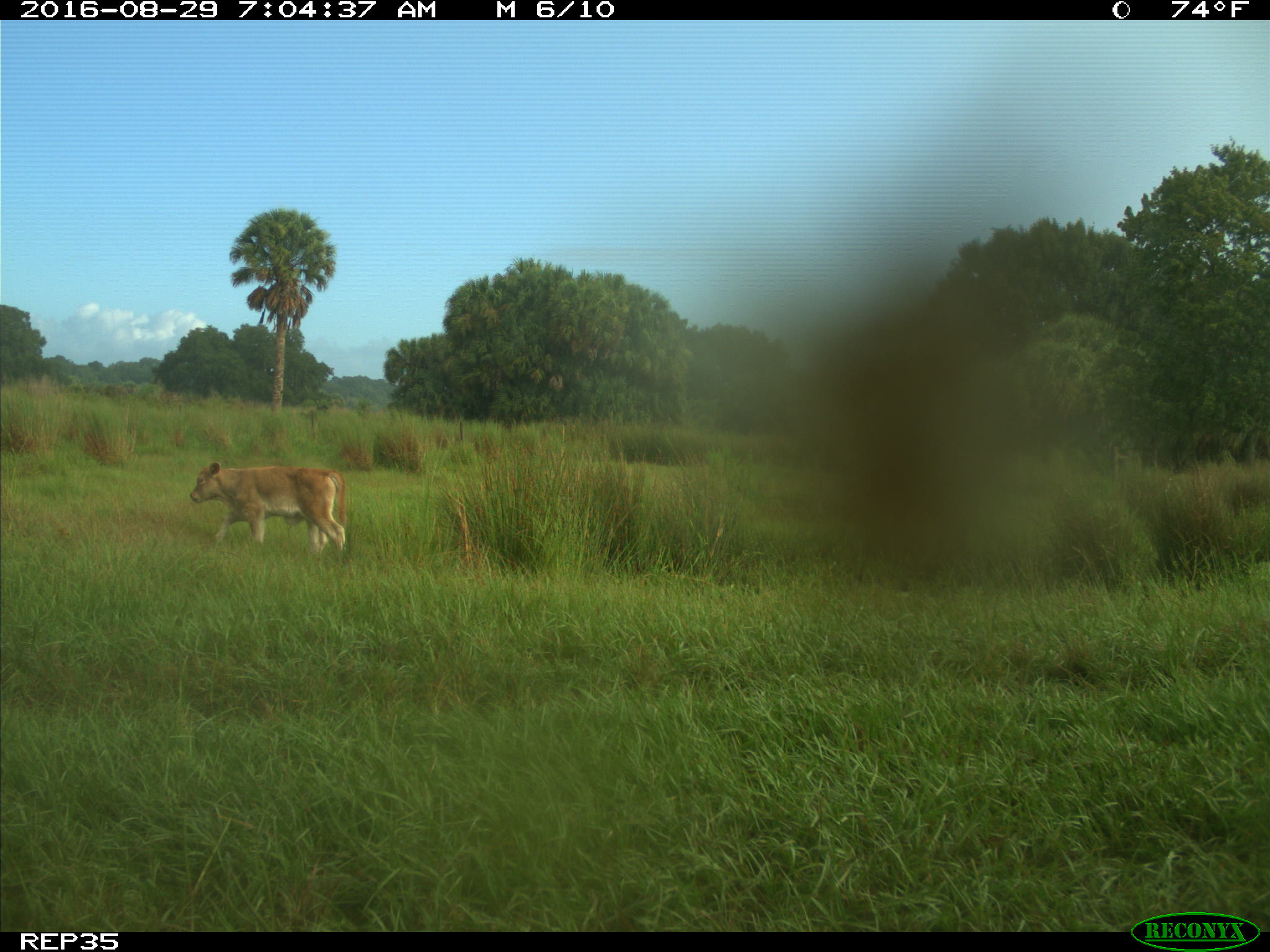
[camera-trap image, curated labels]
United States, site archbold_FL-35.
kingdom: Animalia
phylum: Chordata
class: Mammalia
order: Artiodactyla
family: Bovidae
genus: Bos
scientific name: Bos taurus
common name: domestic cow